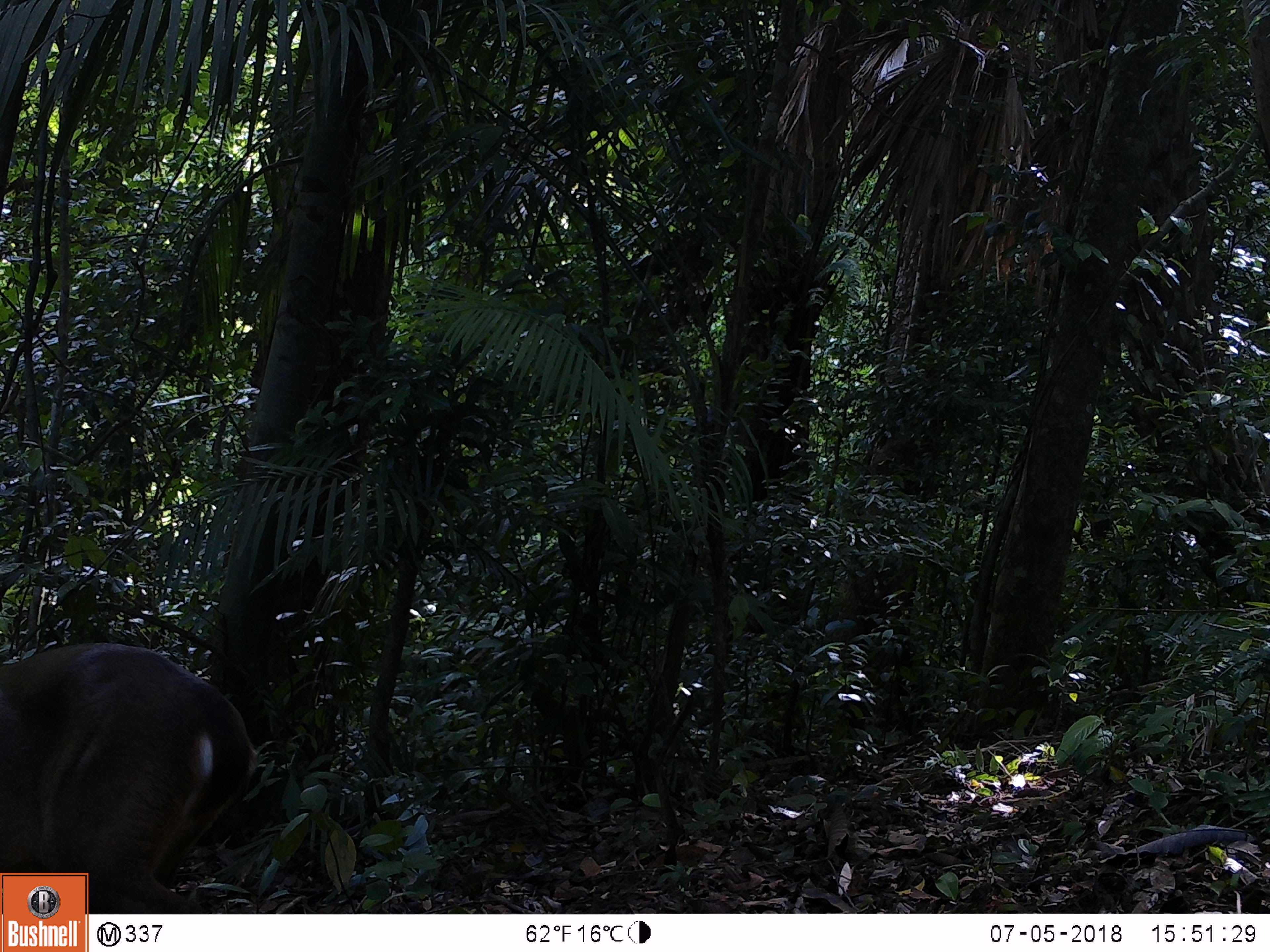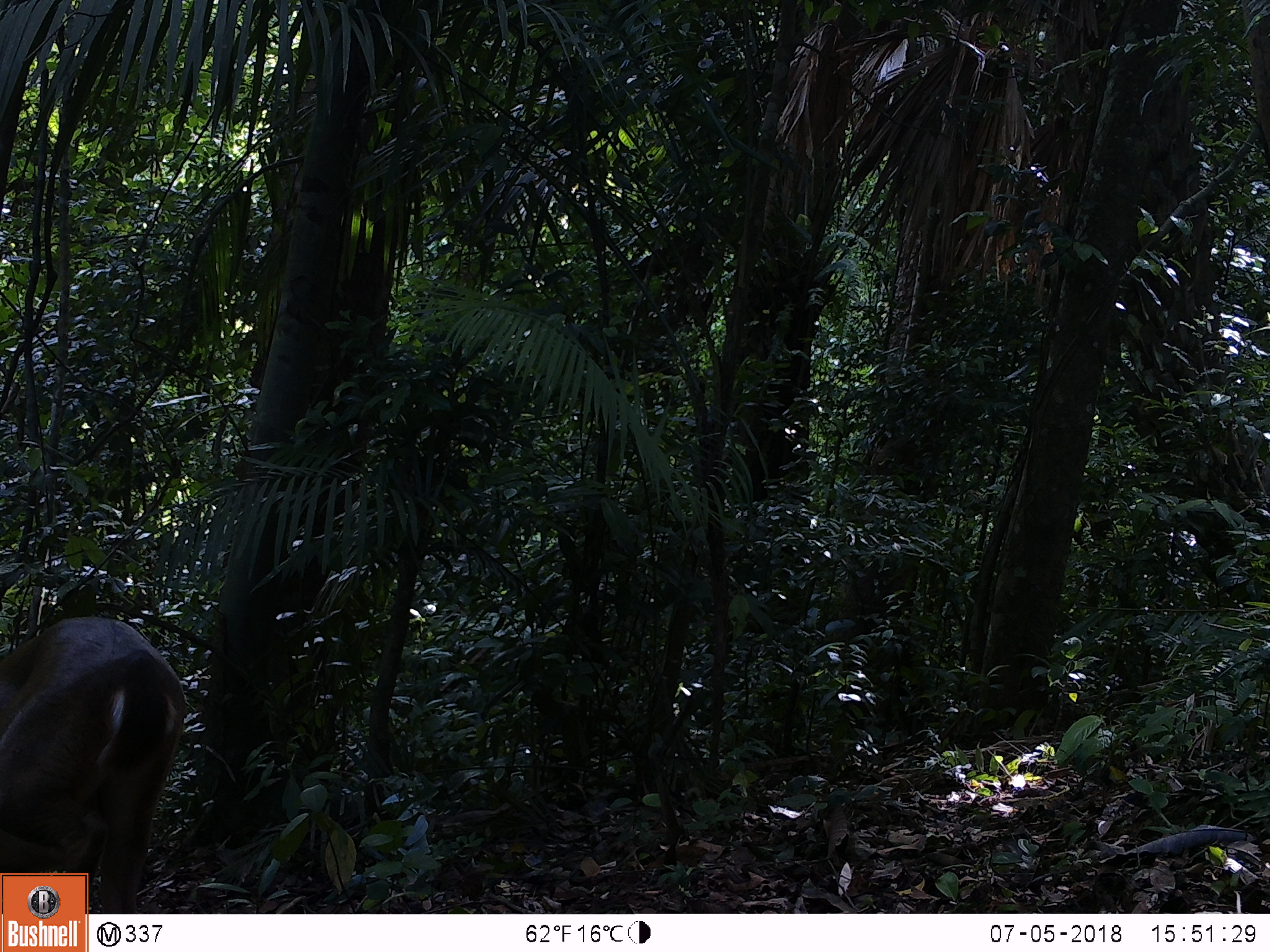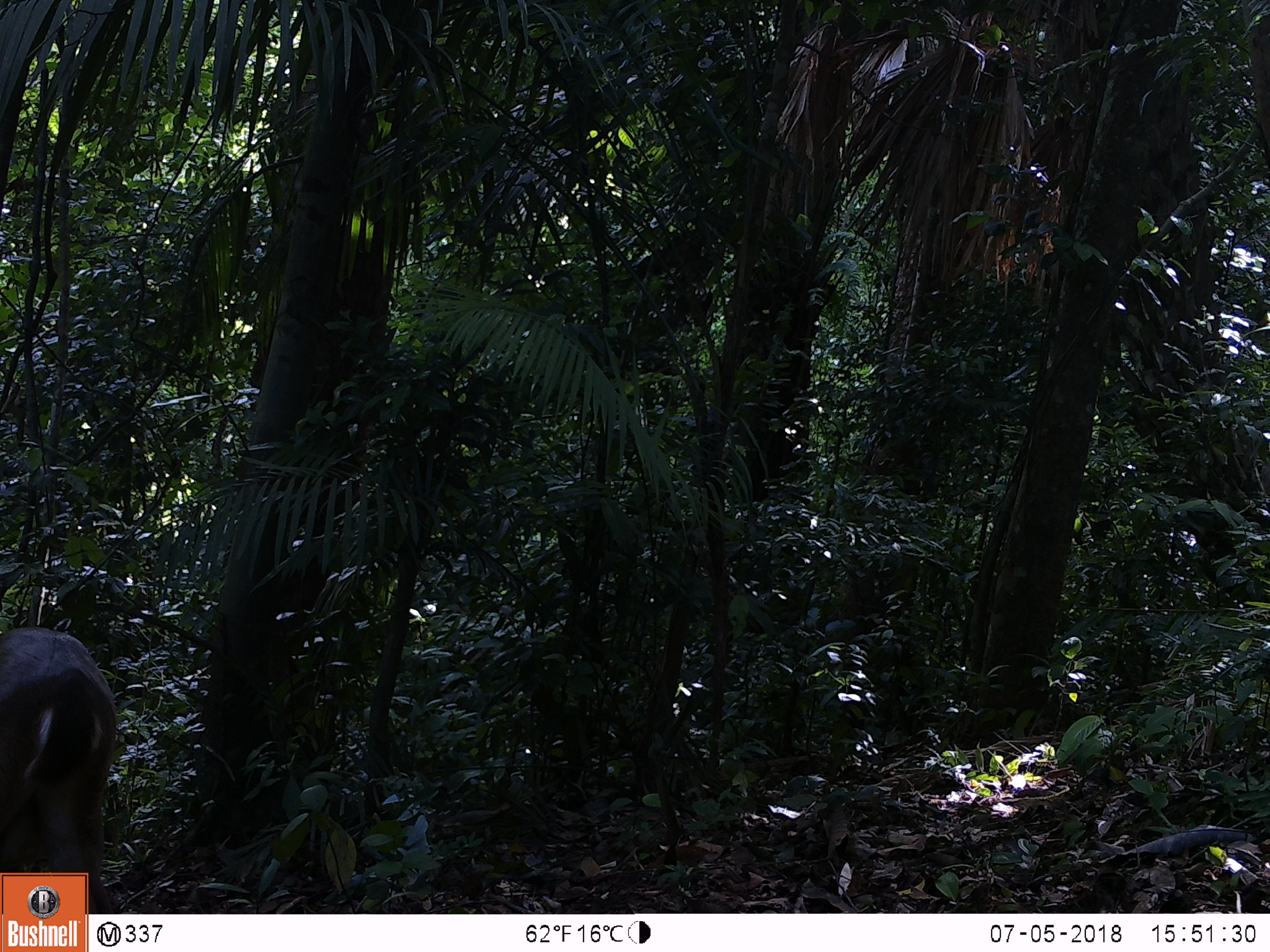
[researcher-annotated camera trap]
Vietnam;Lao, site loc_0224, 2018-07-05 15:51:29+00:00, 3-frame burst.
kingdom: Animalia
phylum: Chordata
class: Mammalia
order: Artiodactyla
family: Cervidae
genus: Muntiacus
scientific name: Muntiacus vuquangensis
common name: large-antlered muntjac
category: large antlered muntjac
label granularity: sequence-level